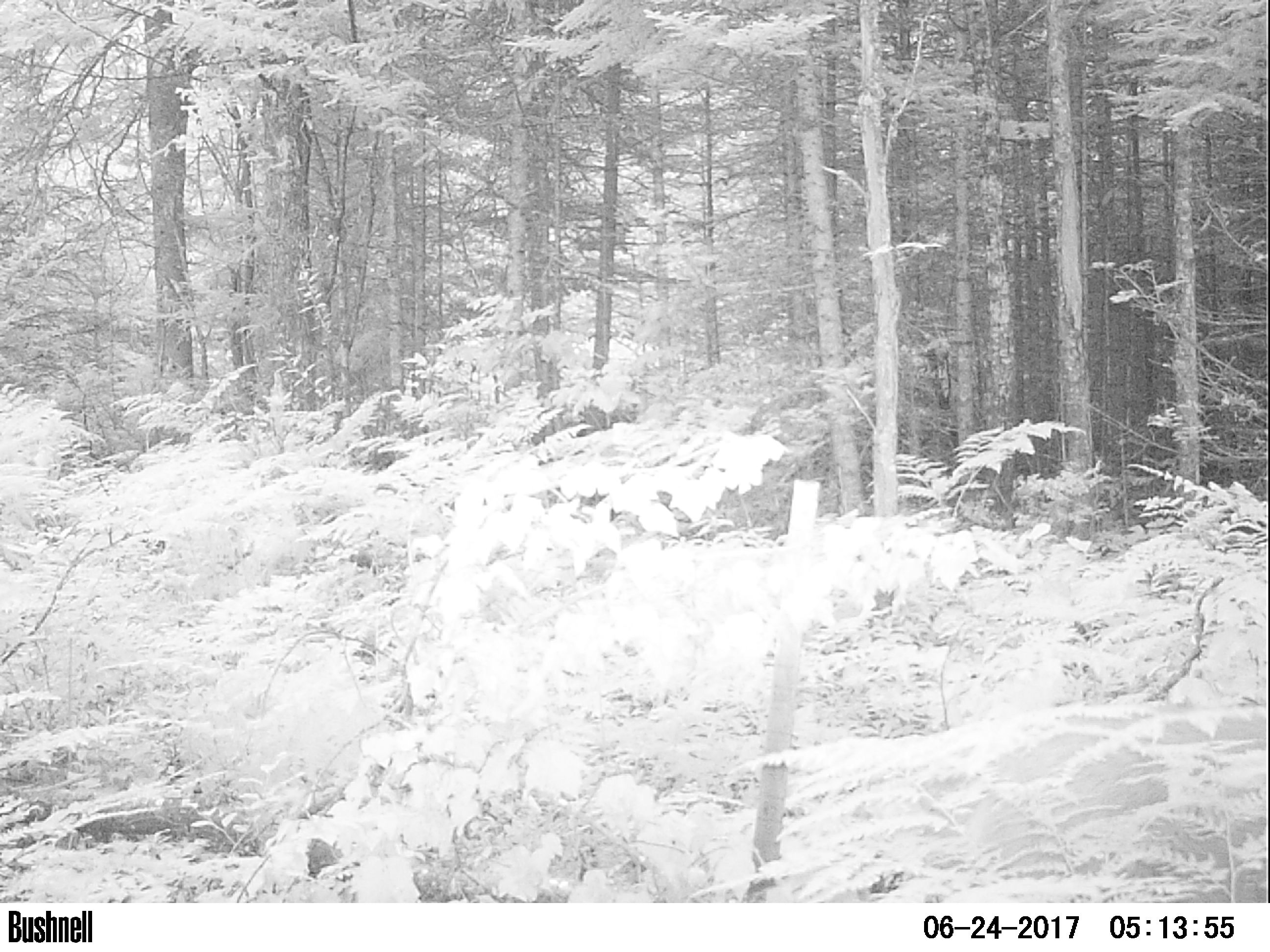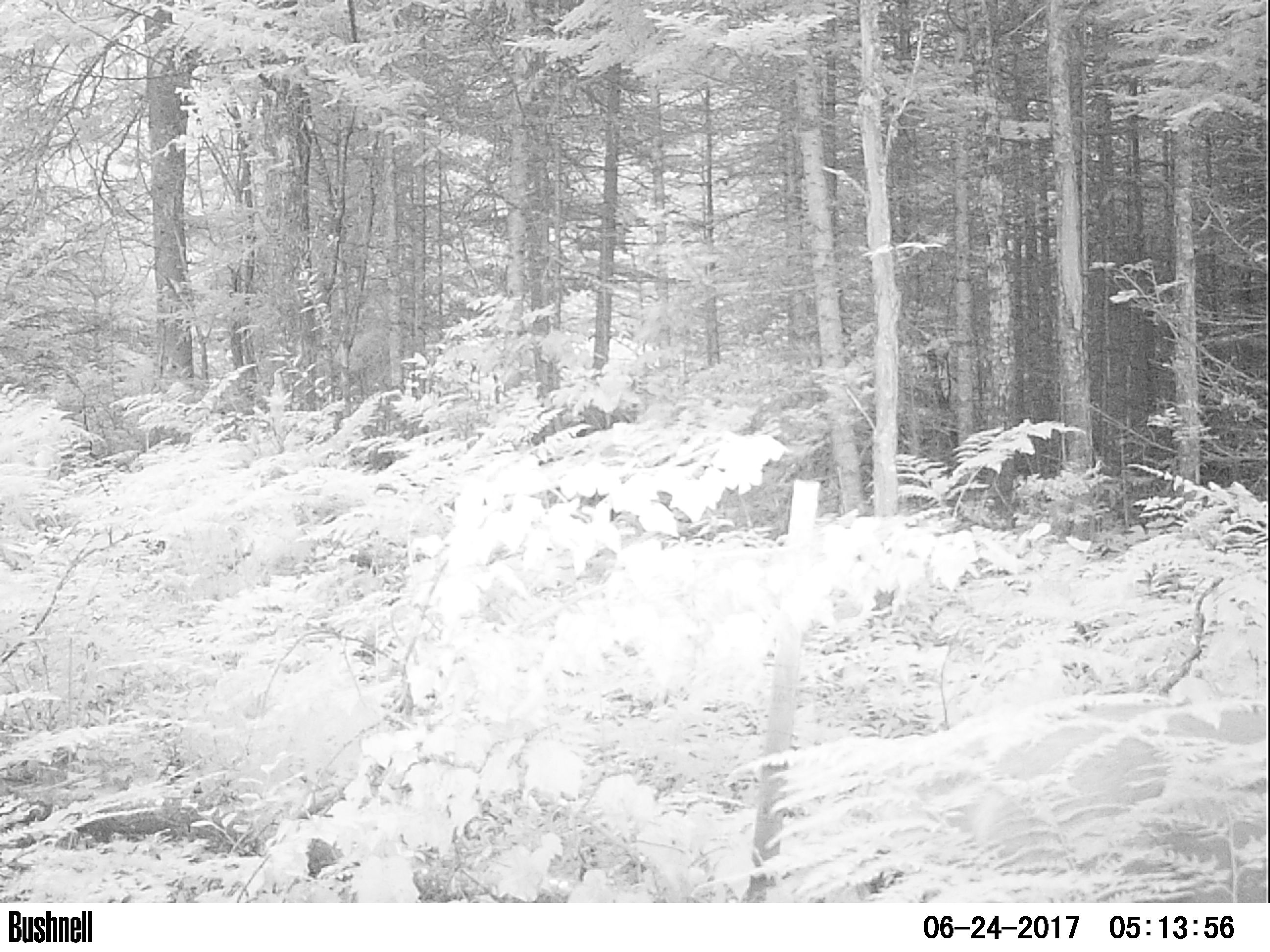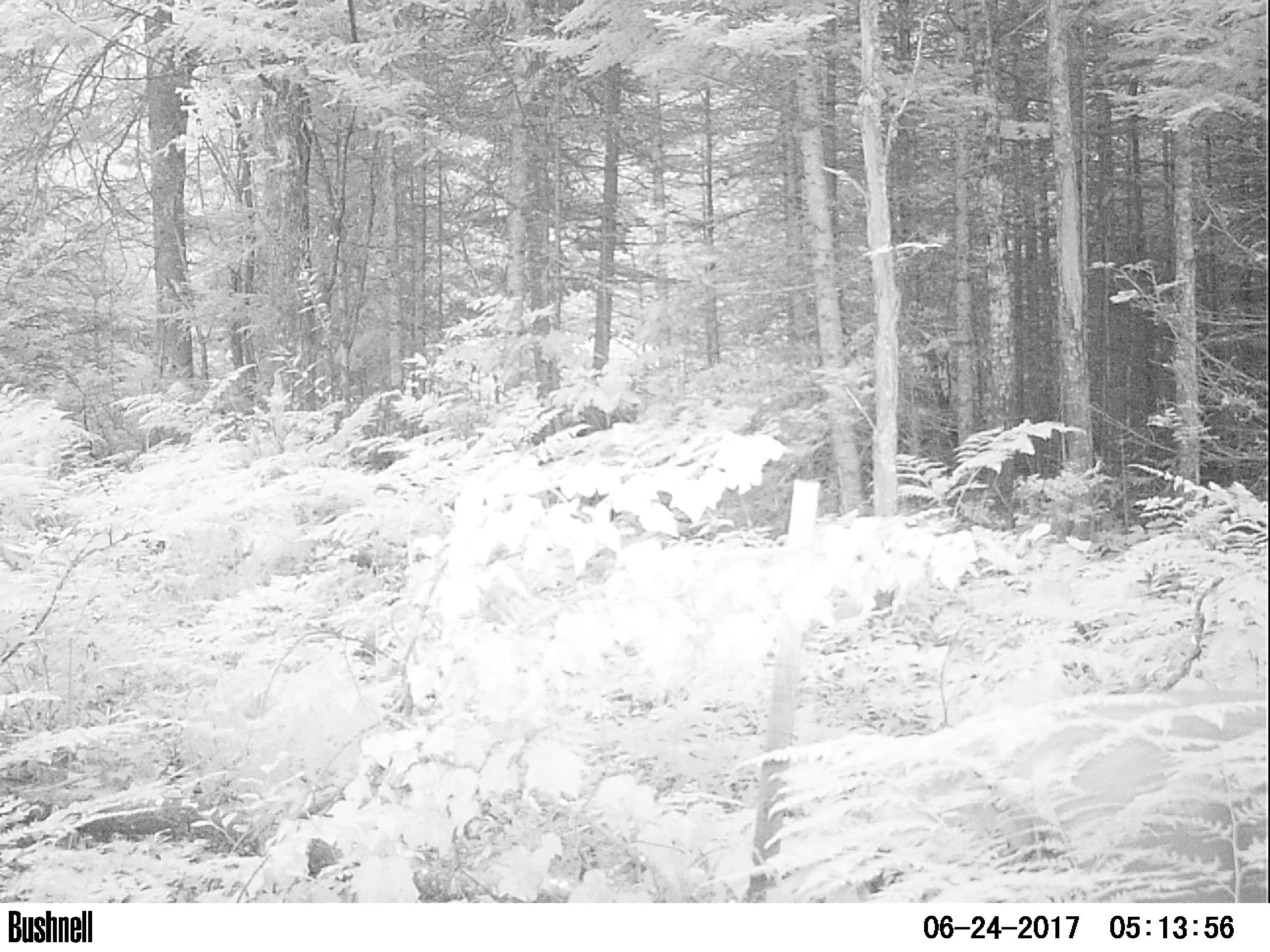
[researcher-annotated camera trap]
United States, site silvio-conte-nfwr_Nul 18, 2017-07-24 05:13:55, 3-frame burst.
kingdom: Animalia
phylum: Chordata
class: Mammalia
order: Artiodactyla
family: Cervidae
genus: Odocoileus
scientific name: Odocoileus virginianus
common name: white-tailed deer